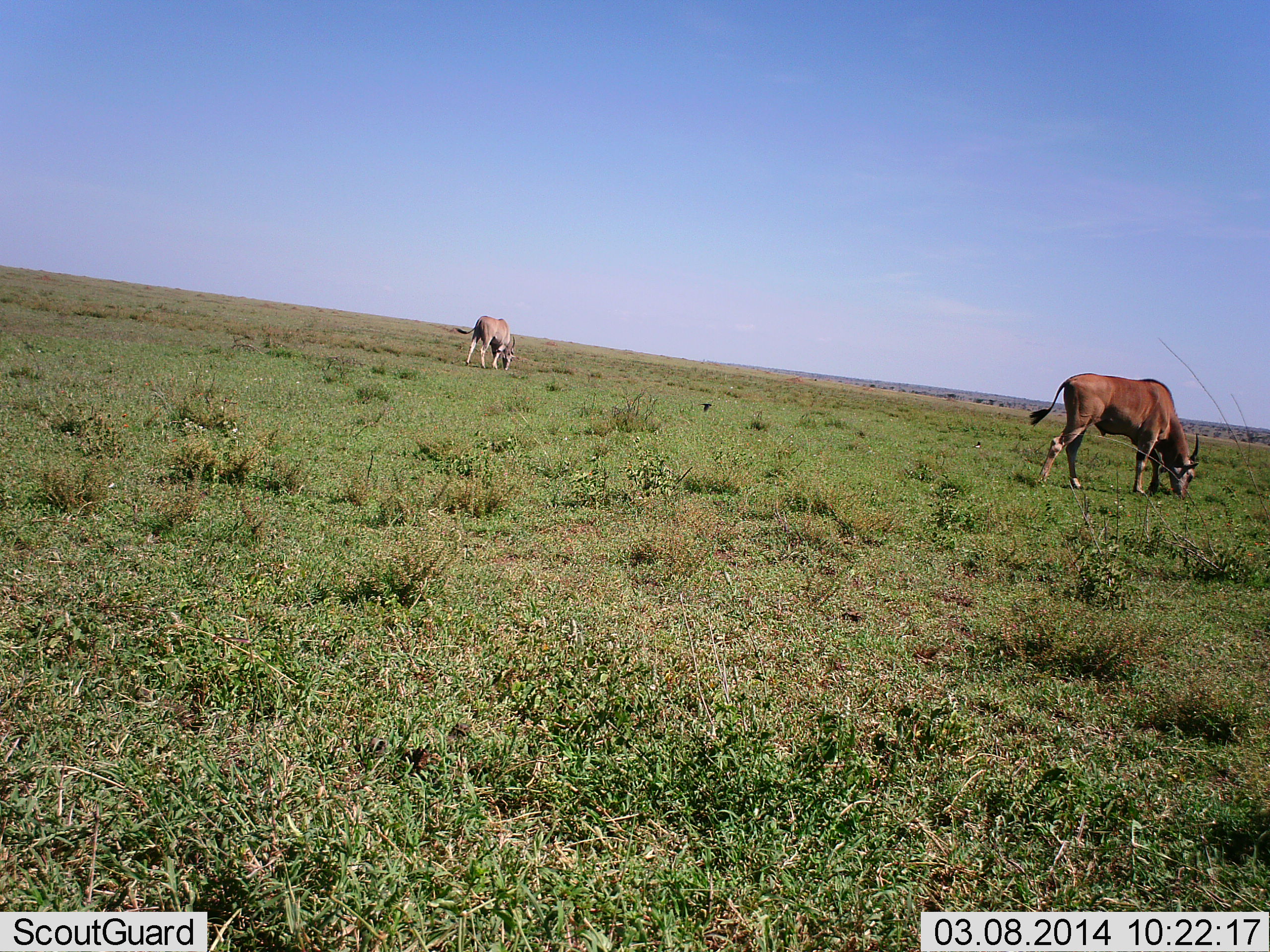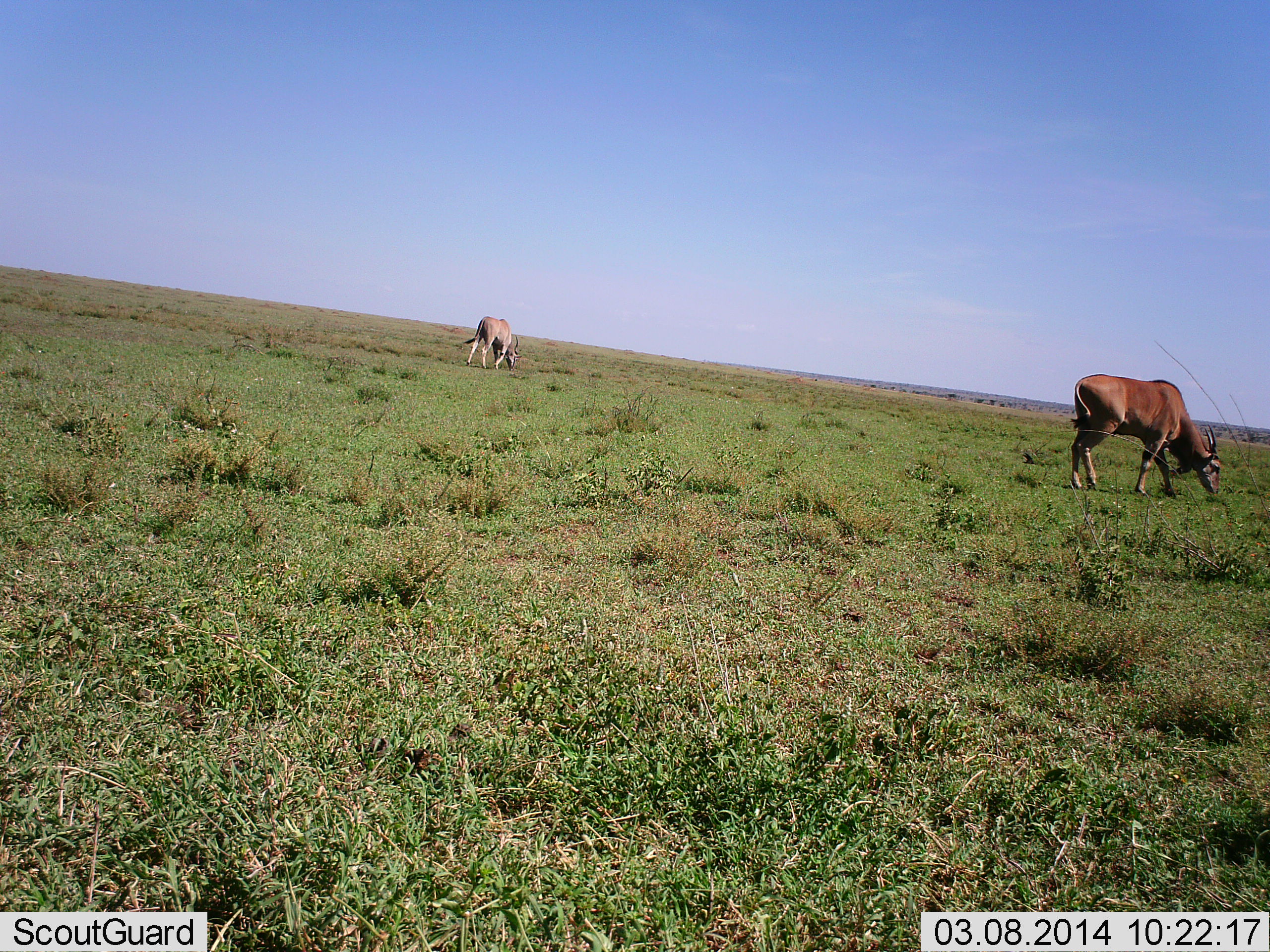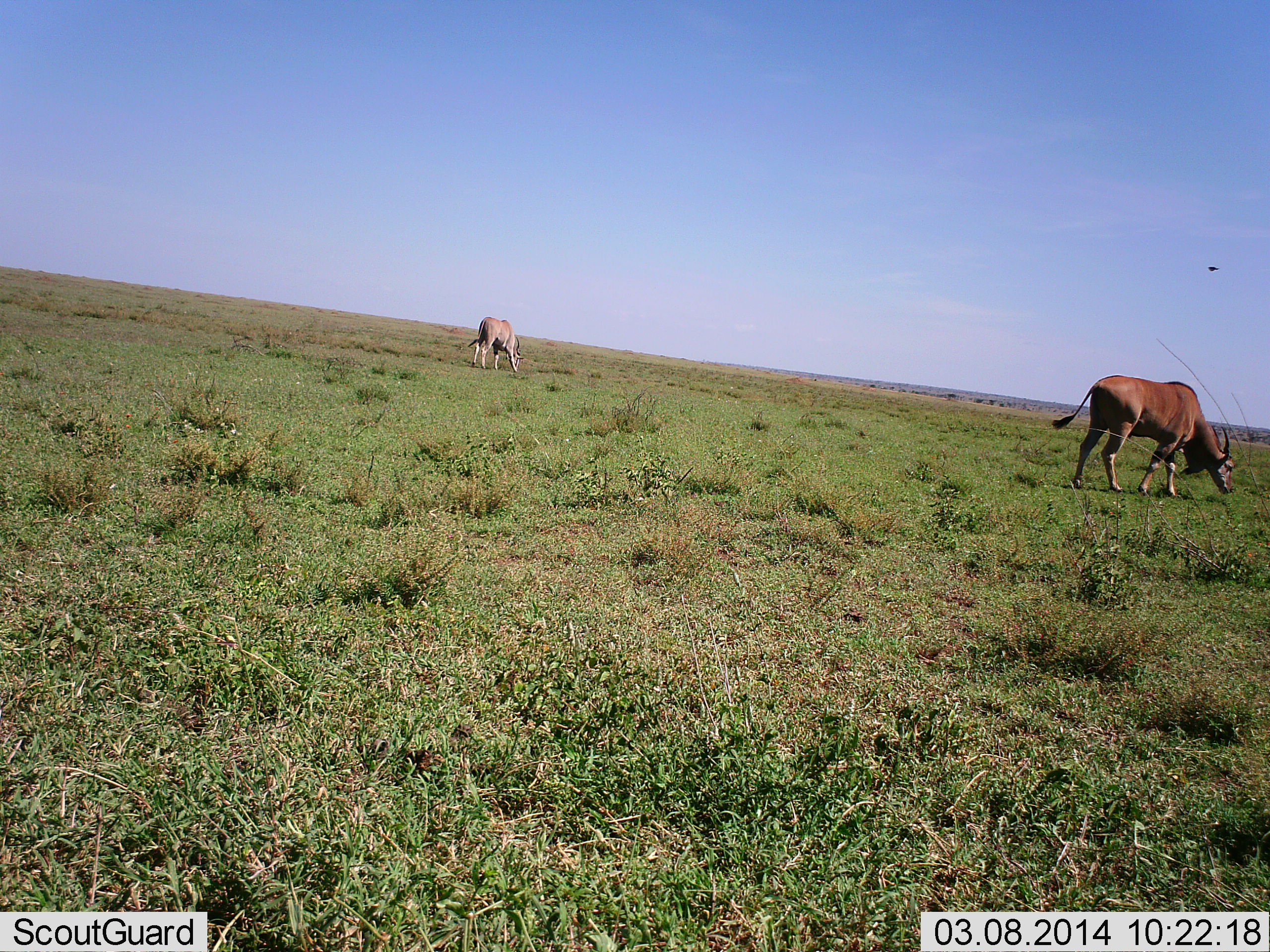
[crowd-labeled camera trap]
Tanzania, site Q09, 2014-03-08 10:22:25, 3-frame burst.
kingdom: Animalia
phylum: Chordata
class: Mammalia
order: Artiodactyla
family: Bovidae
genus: Tragelaphus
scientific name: Tragelaphus oryx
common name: eland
Eland (Tragelaphus oryx), count 2. Behavior (volunteer vote fractions): standing 20%, resting 0%, moving 10%, interacting 0%. Young present (vote fraction): 0%. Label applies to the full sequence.